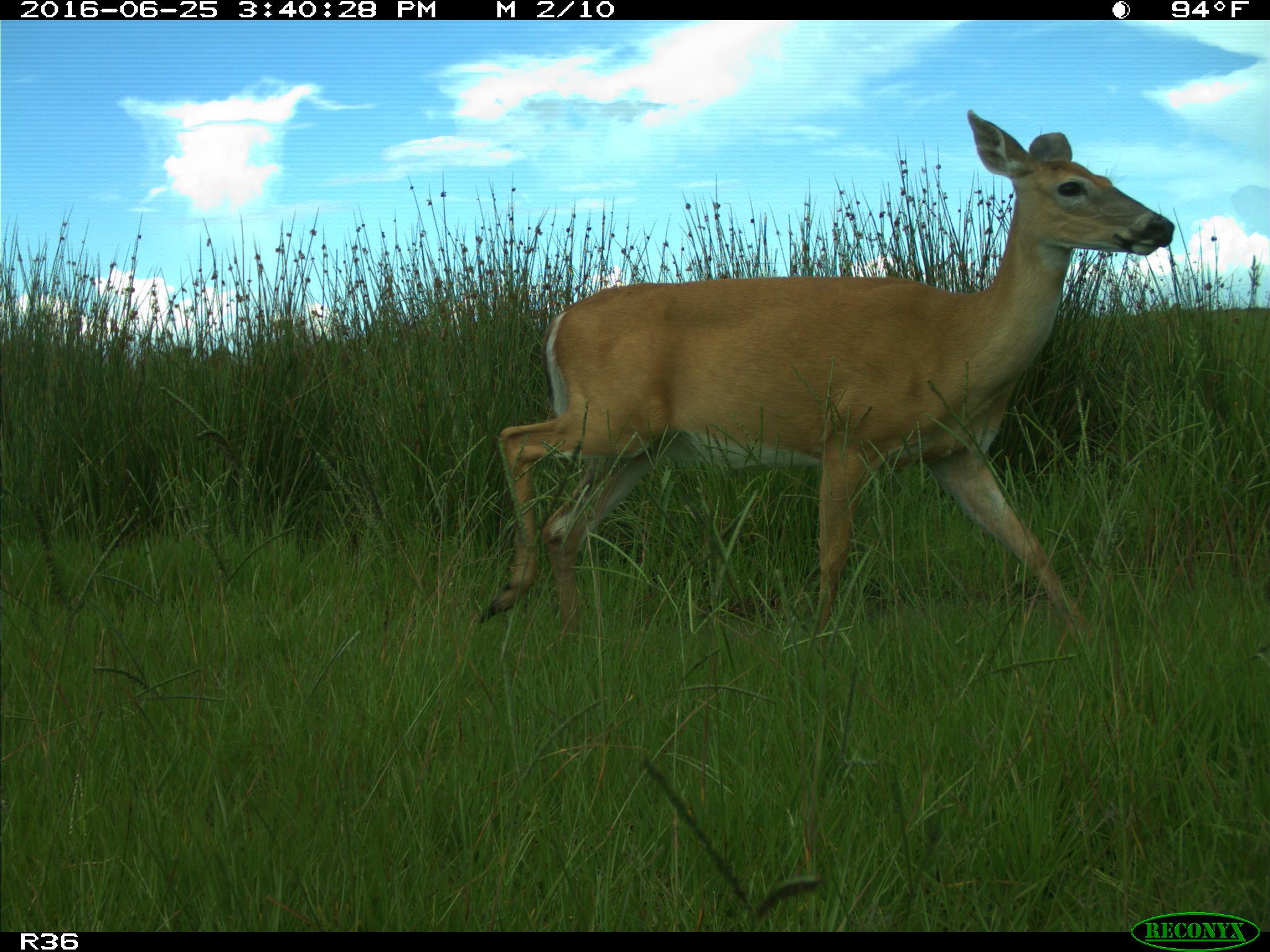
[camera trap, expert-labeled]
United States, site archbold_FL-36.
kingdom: Animalia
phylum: Chordata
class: Mammalia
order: Artiodactyla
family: Cervidae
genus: Odocoileus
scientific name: Odocoileus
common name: deer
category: unidentified deer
Unidentified deer (deer) (Odocoileus).